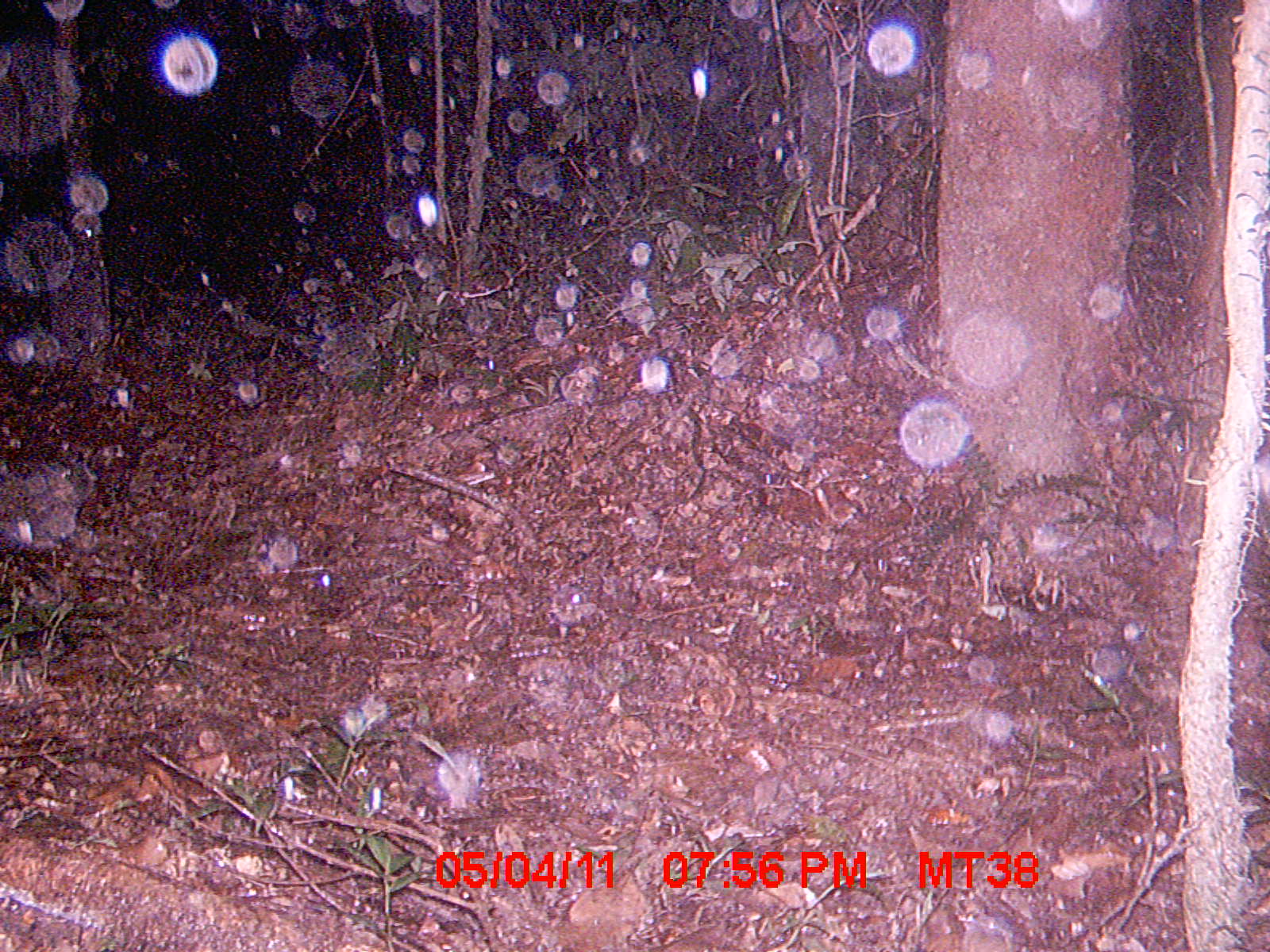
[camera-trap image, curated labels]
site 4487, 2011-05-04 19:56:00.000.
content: unidentified animal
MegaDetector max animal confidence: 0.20